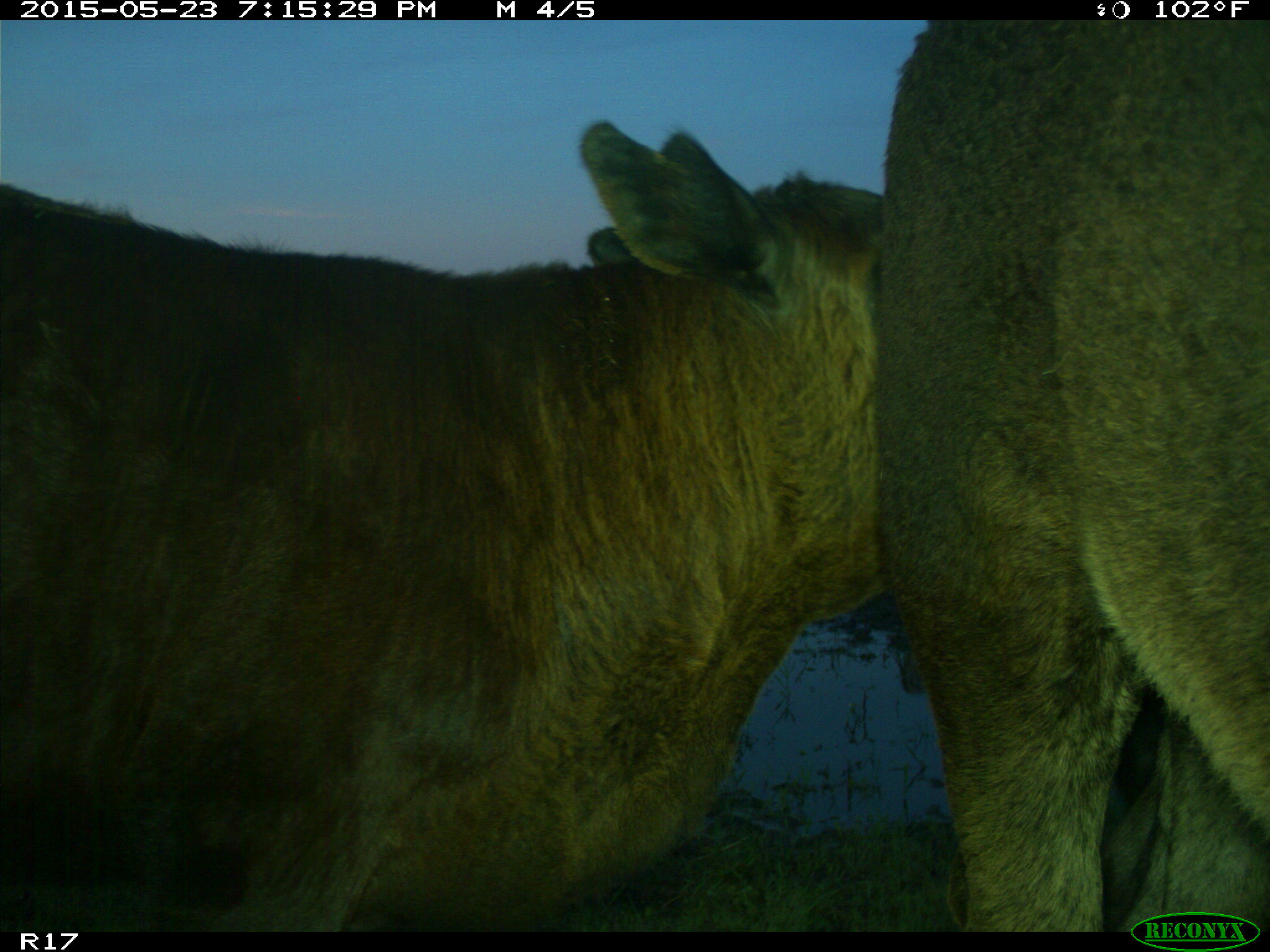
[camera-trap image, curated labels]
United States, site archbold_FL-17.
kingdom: Animalia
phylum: Chordata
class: Mammalia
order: Artiodactyla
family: Bovidae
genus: Bos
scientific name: Bos taurus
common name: domestic cow